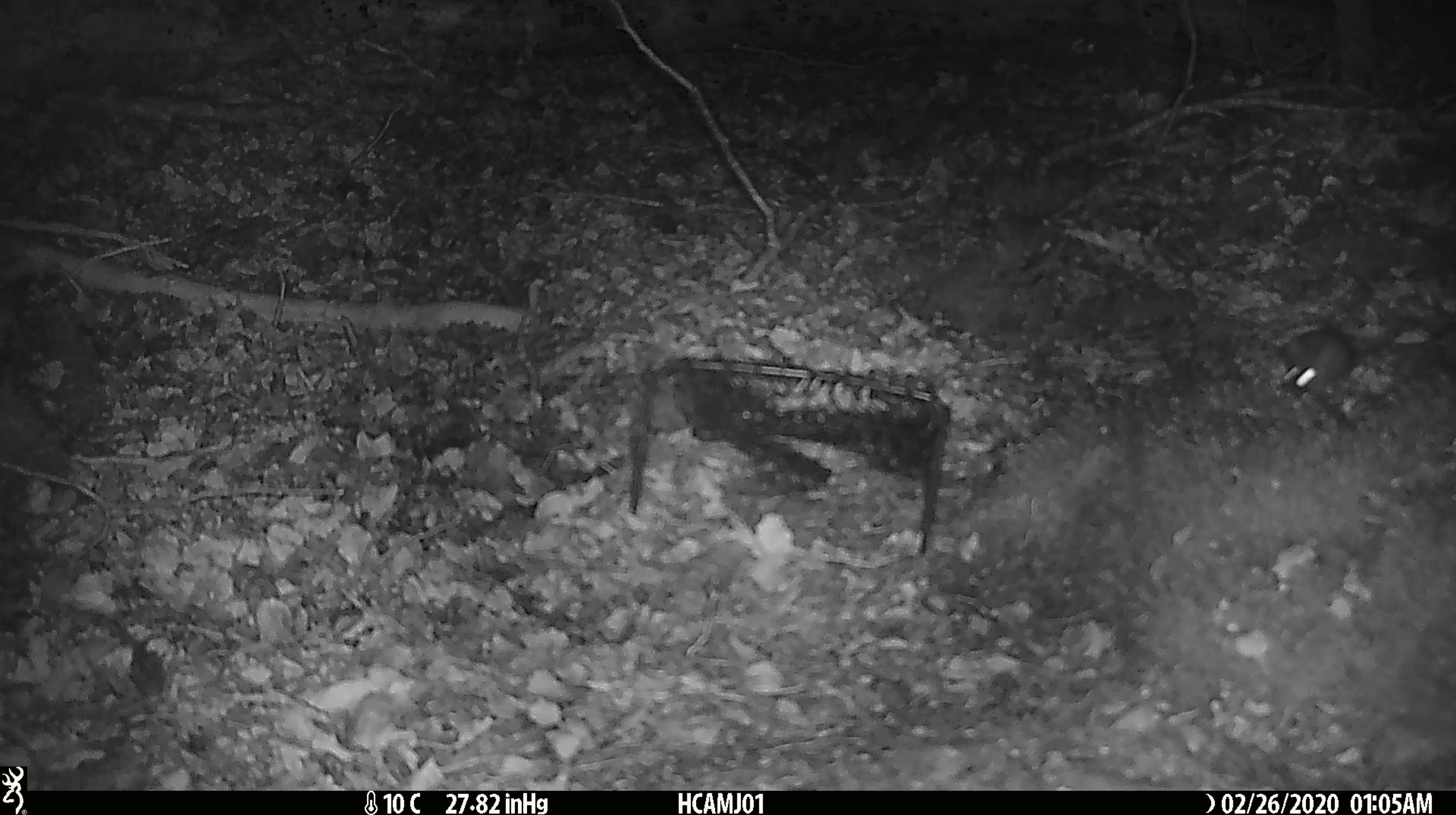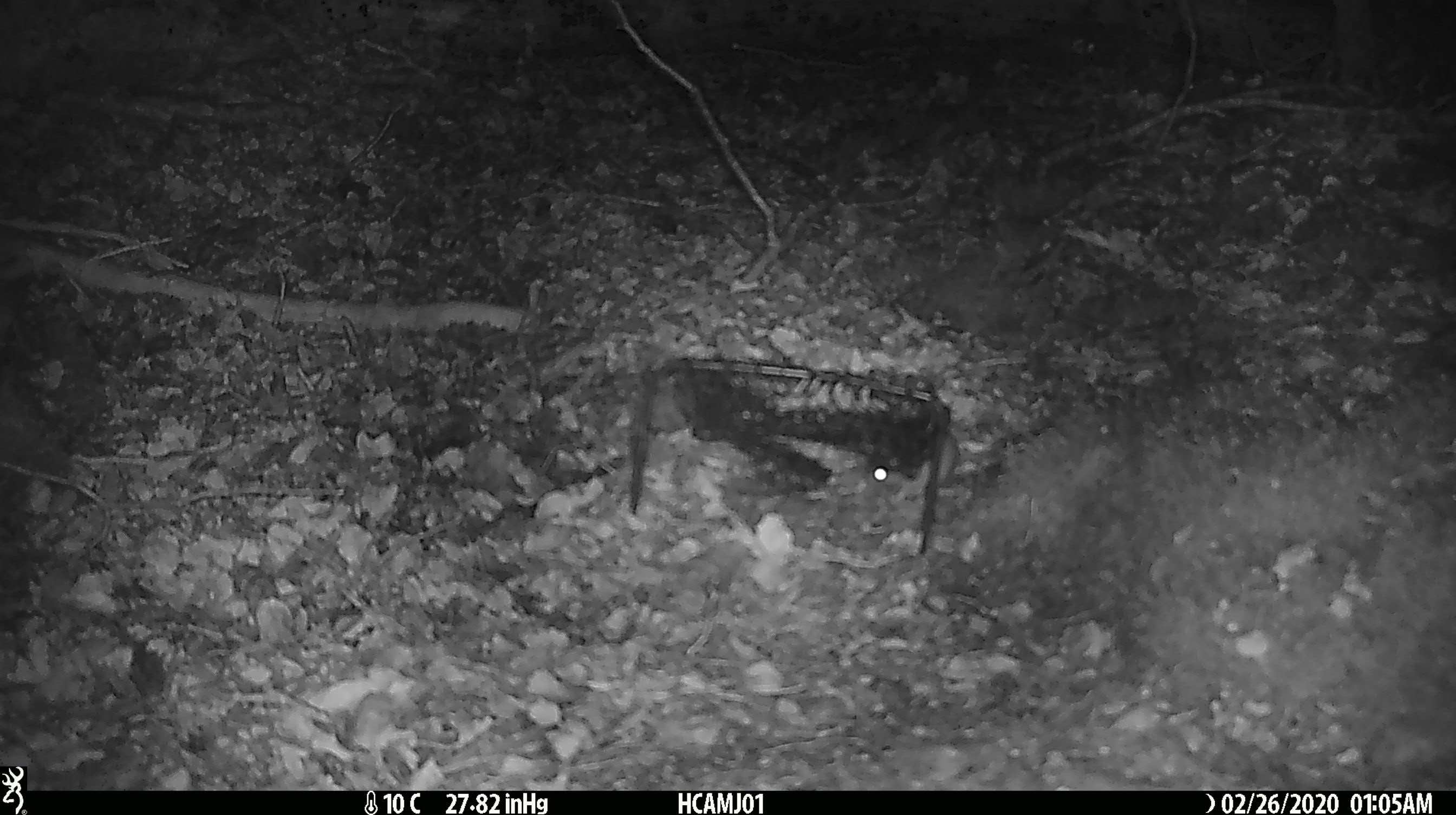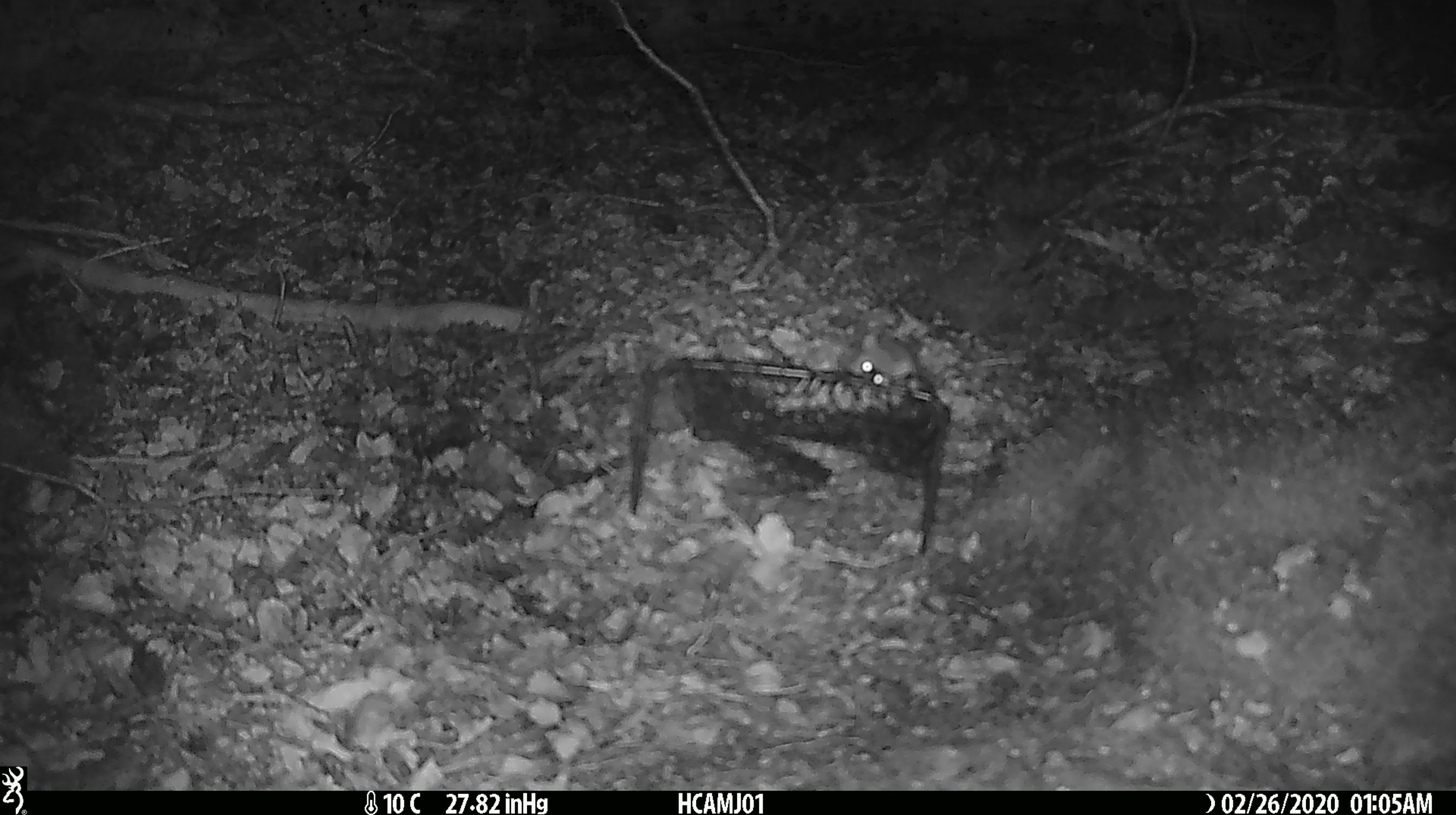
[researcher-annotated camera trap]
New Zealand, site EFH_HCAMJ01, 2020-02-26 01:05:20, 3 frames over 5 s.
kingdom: Animalia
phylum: Chordata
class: Mammalia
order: Rodentia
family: Muridae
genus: Mus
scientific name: Mus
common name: mouse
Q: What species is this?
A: Mouse (Mus).